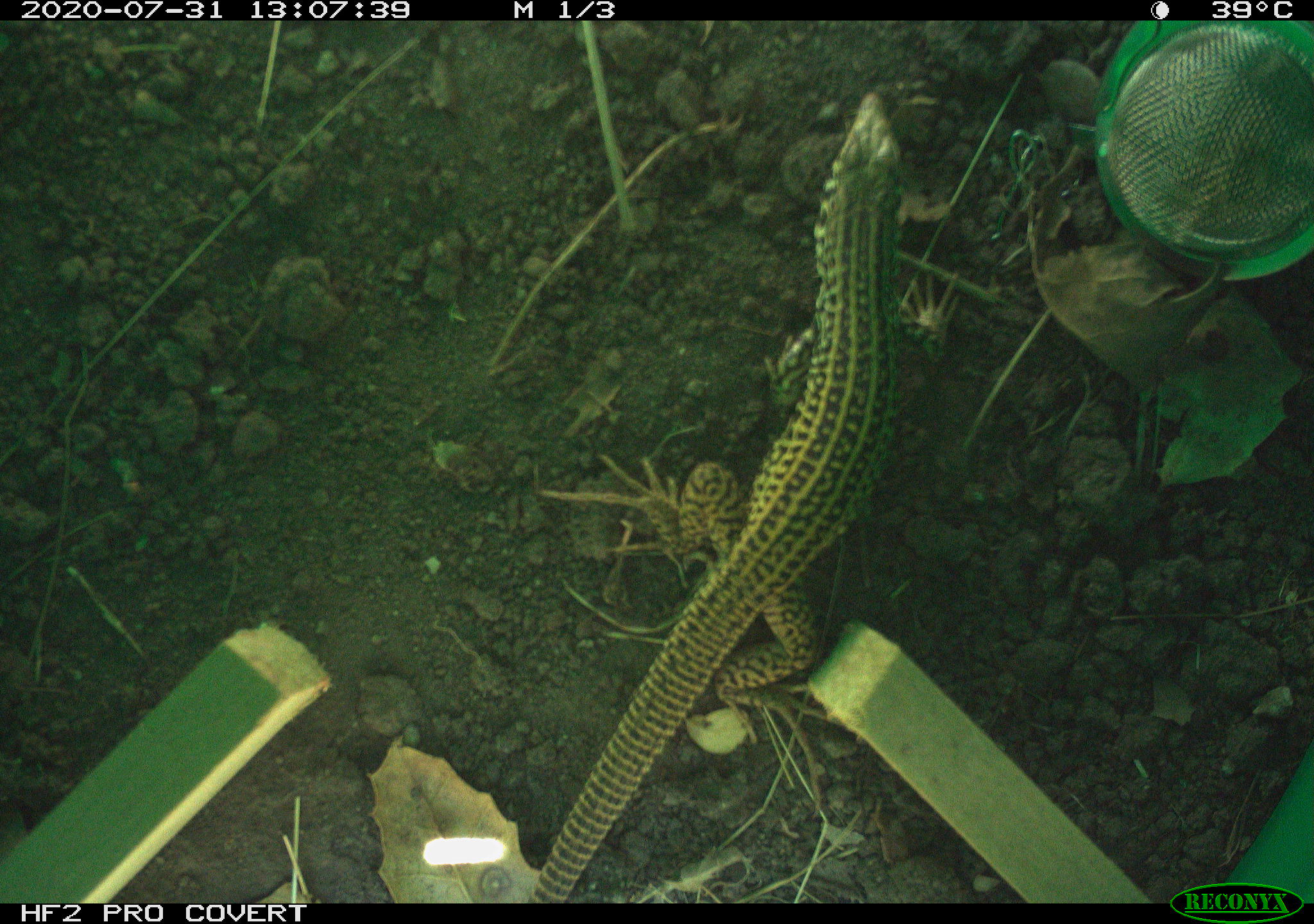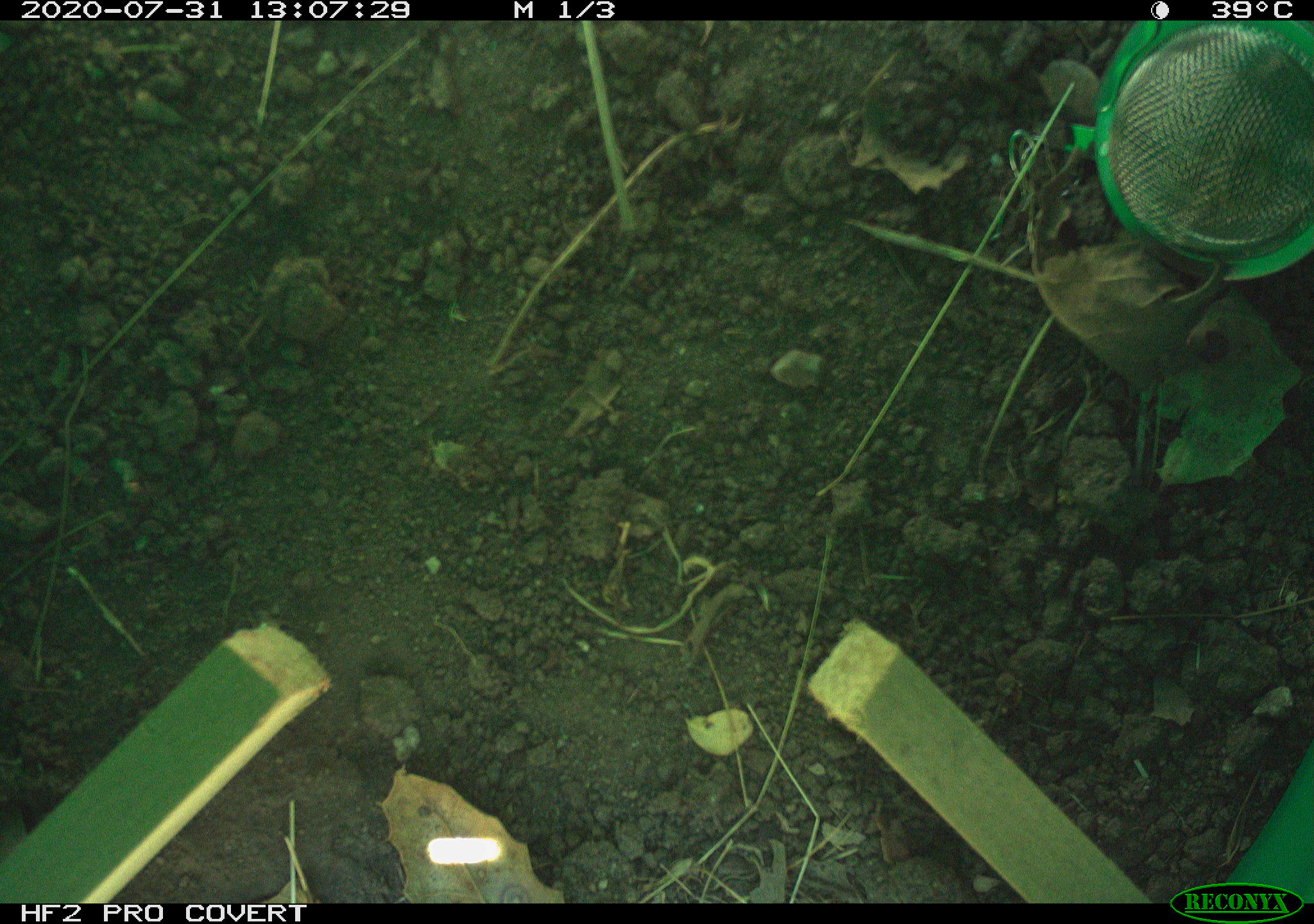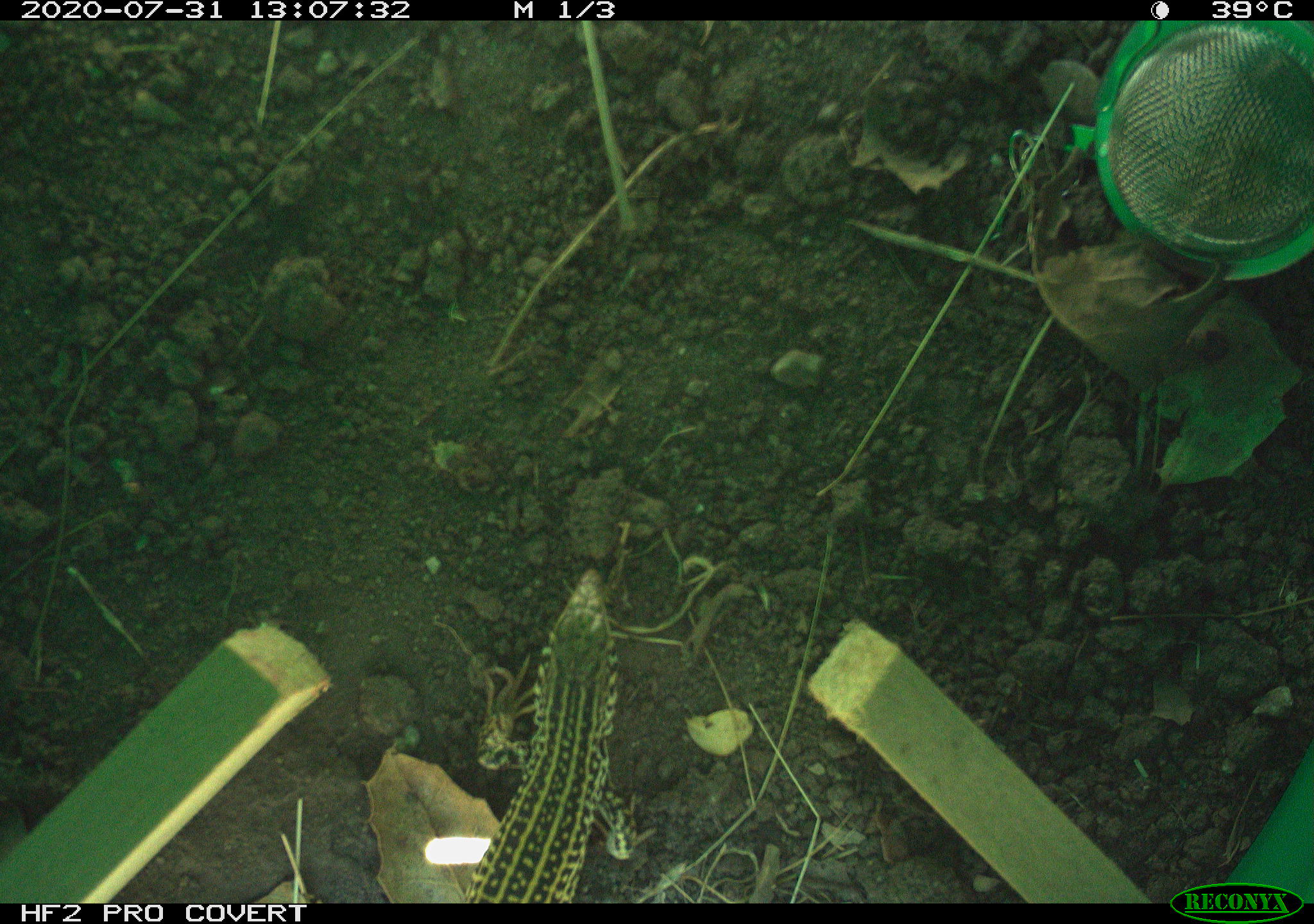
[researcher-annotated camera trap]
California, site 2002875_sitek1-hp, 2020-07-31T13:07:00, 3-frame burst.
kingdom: Animalia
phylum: Chordata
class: Reptilia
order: Squamata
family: Teiidae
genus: Aspidoscelis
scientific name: Aspidoscelis tigris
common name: western whiptail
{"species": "western whiptail (Aspidoscelis tigris)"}